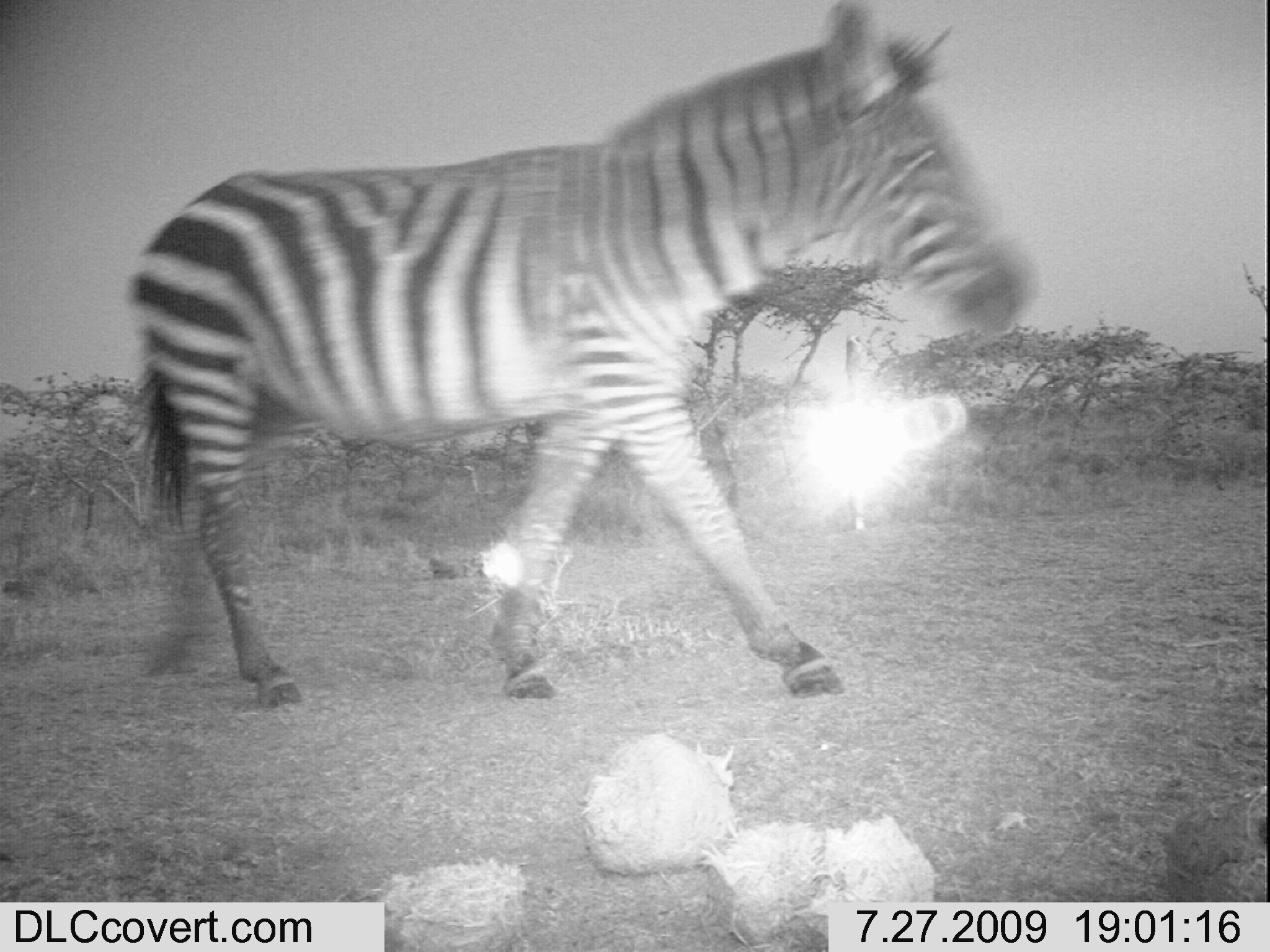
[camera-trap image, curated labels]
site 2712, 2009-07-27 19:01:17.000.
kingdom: Animalia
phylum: Chordata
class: Mammalia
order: Perissodactyla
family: Equidae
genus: Equus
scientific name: Equus quagga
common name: plains zebra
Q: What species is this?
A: Equus quagga (plains zebra).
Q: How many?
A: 1.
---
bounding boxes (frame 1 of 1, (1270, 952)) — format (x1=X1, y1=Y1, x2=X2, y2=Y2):
equus quagga: (x1=123, y1=0, x2=1041, y2=708)